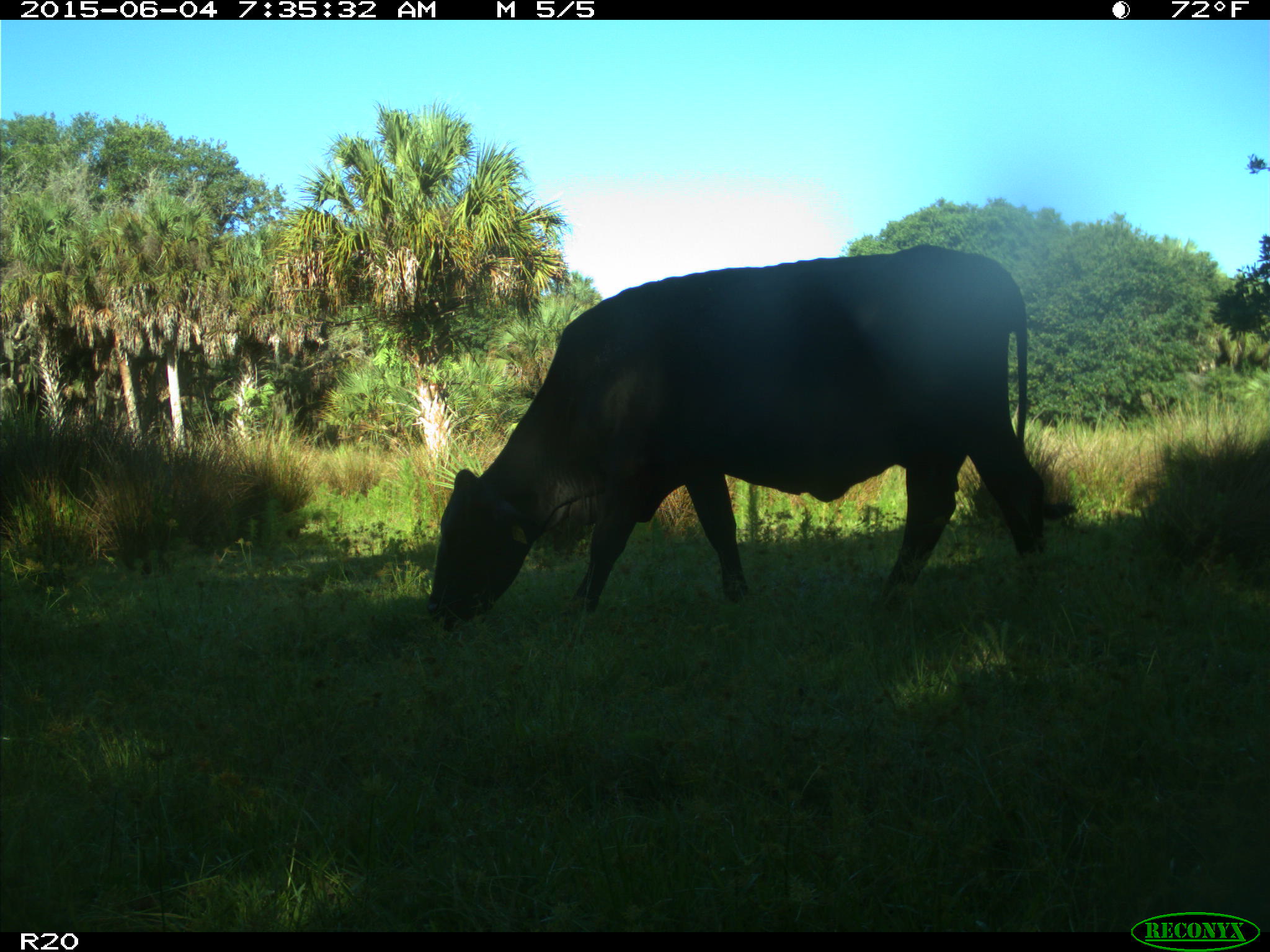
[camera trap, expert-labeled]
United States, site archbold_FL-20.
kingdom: Animalia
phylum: Chordata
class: Mammalia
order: Artiodactyla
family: Bovidae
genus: Bos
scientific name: Bos taurus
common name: domestic cow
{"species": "Bos taurus (domestic cow)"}